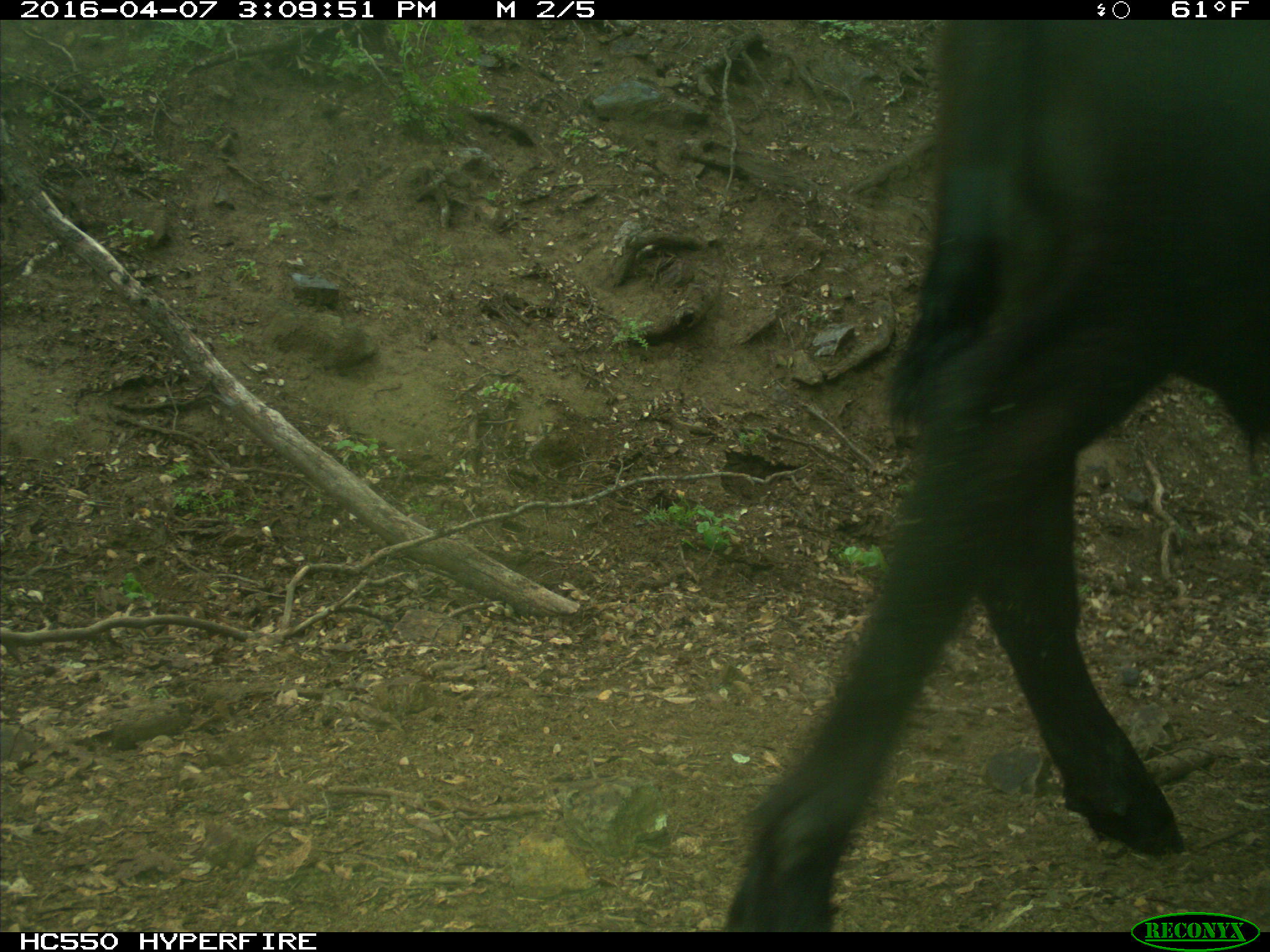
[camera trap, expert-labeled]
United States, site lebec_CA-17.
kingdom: Animalia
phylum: Chordata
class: Mammalia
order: Artiodactyla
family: Bovidae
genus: Bos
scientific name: Bos taurus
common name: domestic cow